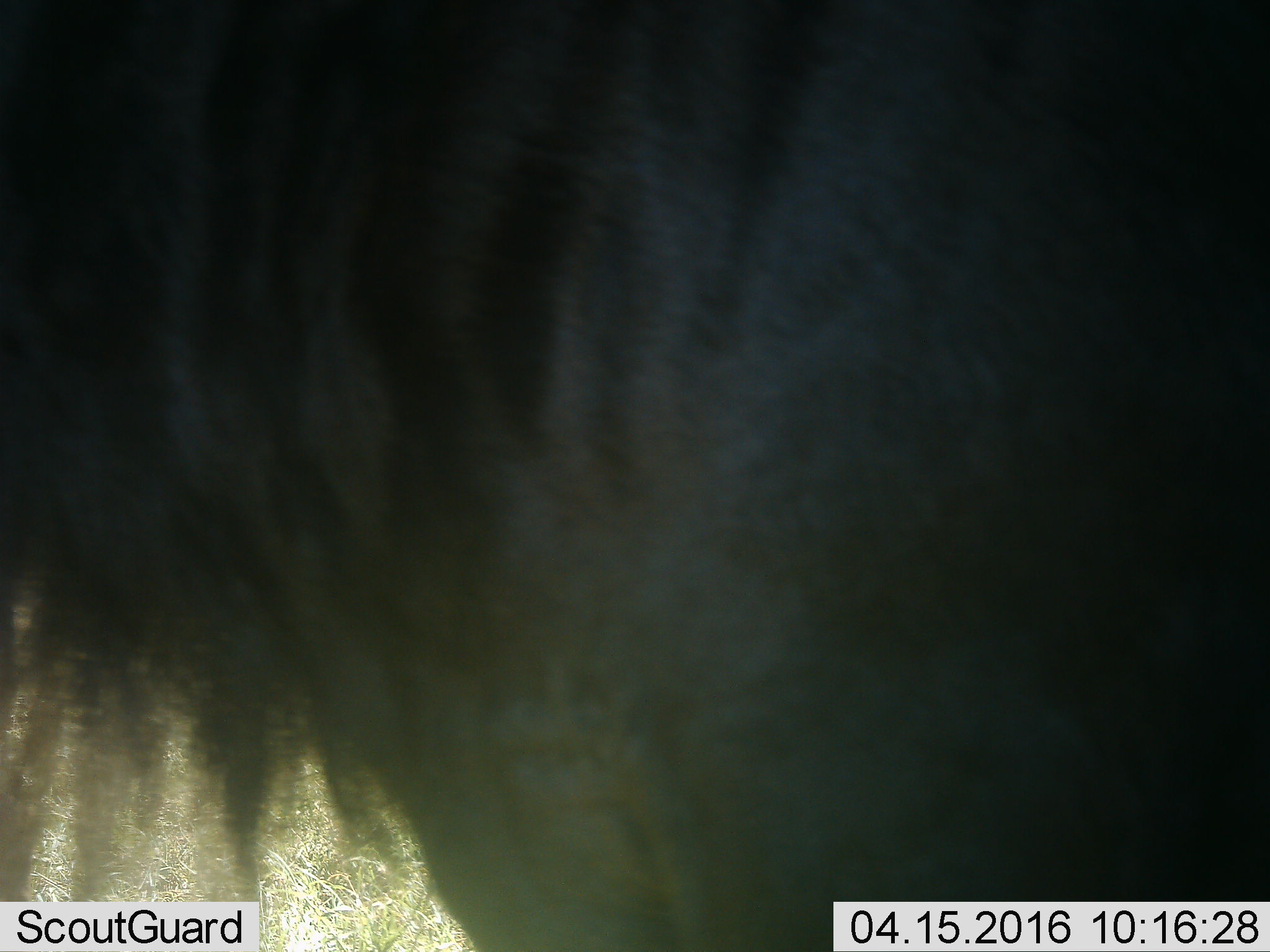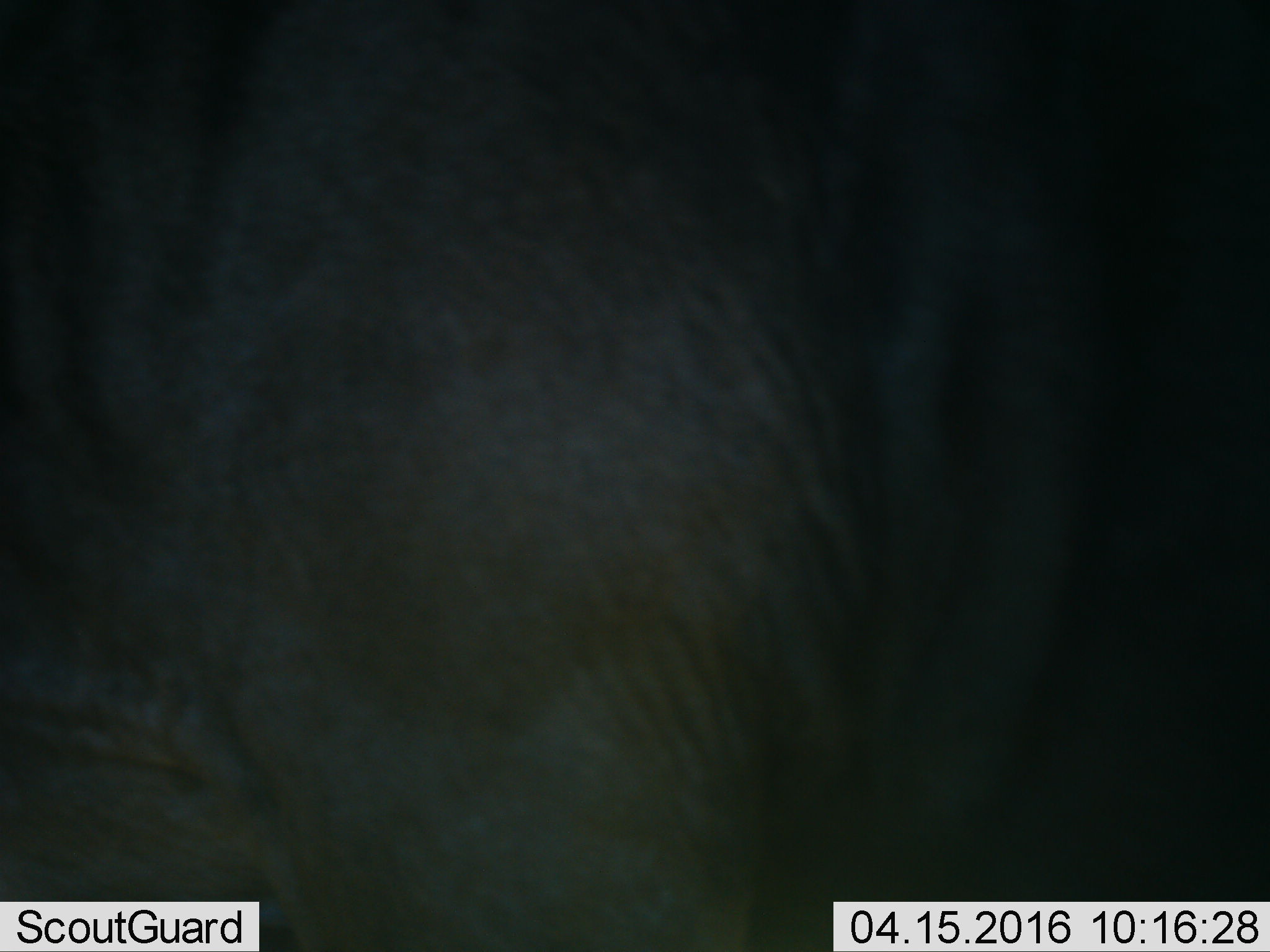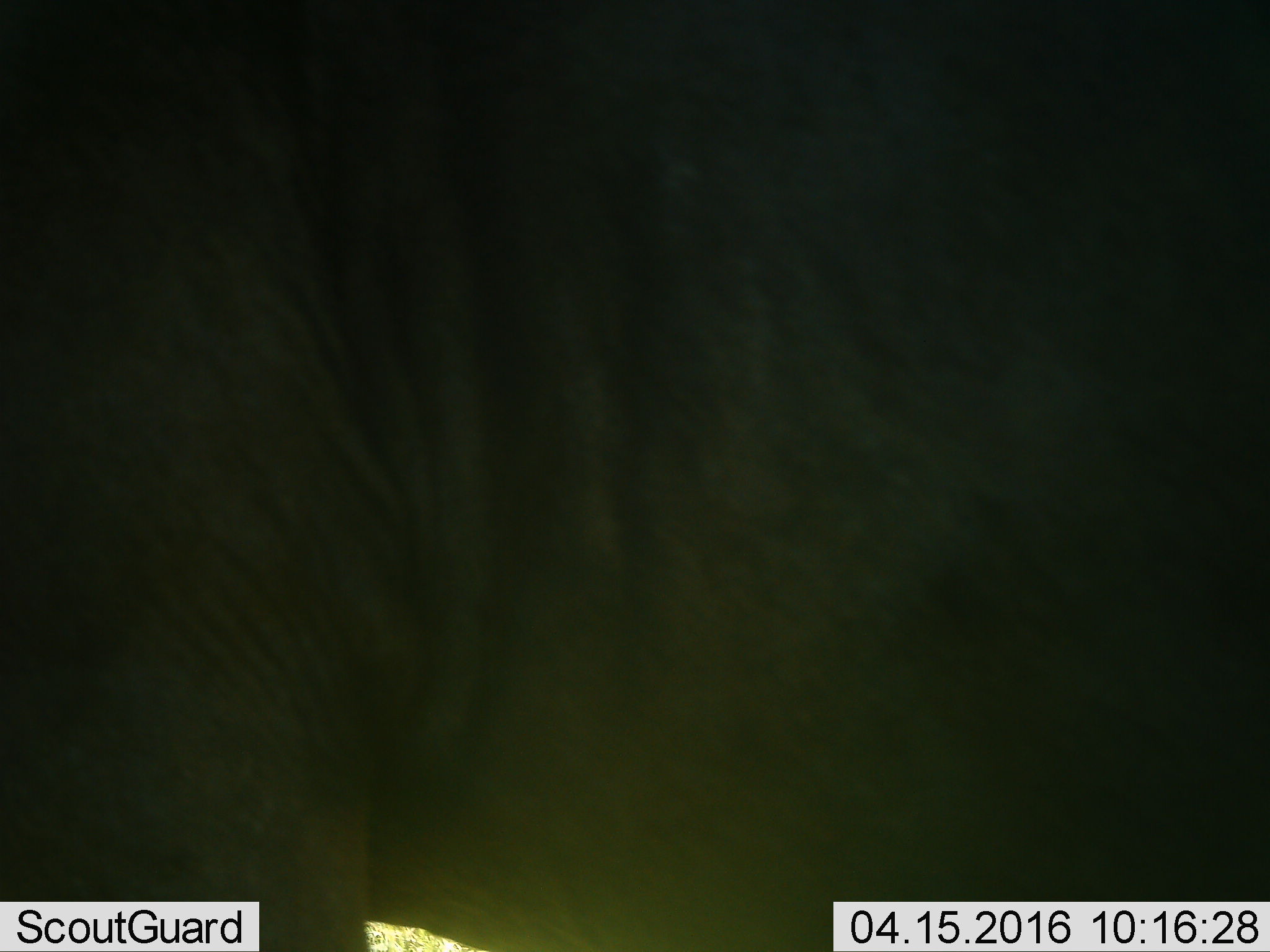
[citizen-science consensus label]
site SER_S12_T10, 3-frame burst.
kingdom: Animalia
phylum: Chordata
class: Mammalia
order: Artiodactyla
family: Bovidae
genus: Connochaetes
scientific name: Connochaetes taurinus taurinus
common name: blue wildebeest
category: wildebeestblue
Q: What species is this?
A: Wildebeestblue (blue wildebeest) (Connochaetes taurinus taurinus).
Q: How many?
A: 1.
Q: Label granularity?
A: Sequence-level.